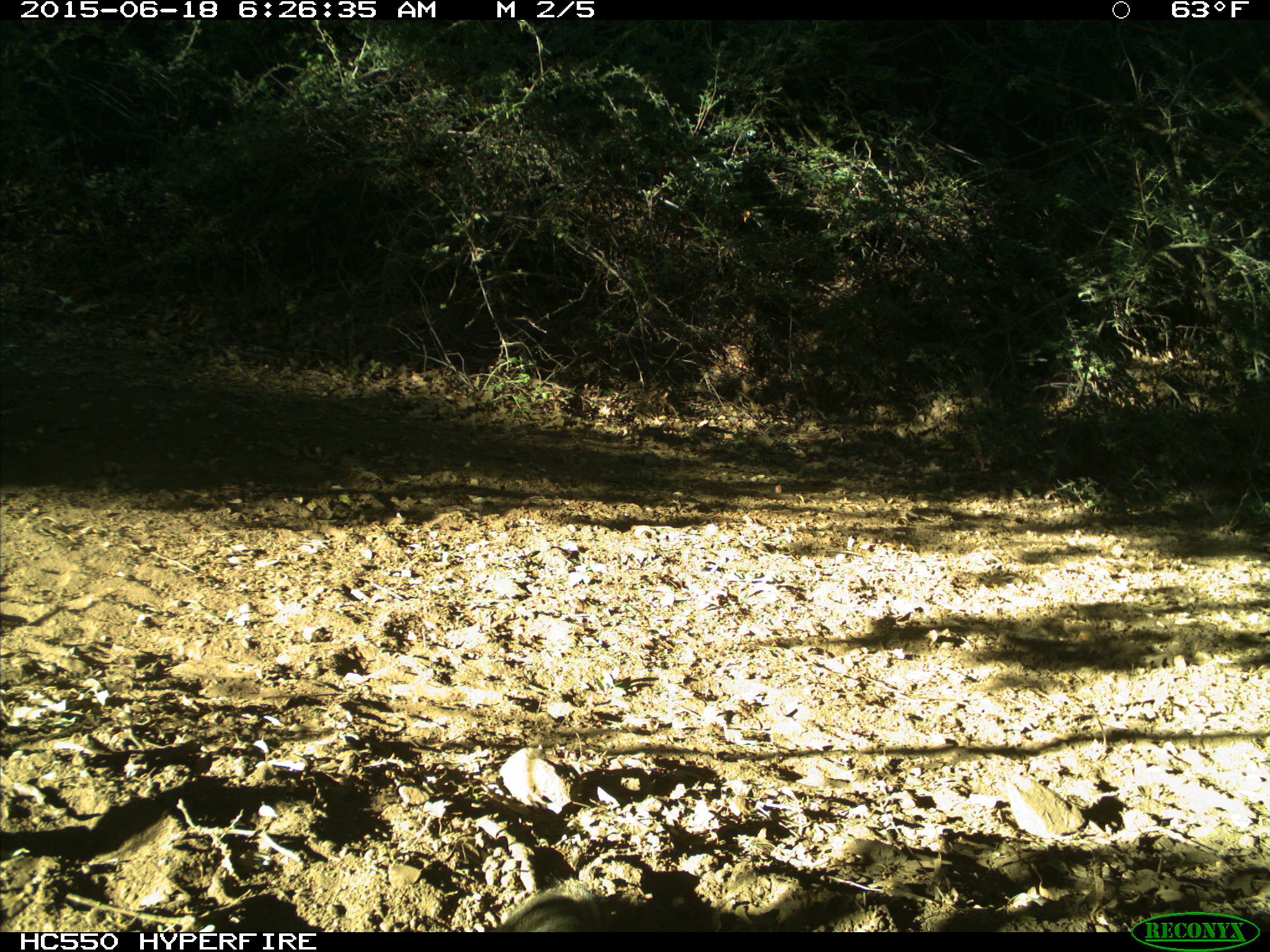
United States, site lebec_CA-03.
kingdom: Animalia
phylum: Chordata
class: Mammalia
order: Rodentia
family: Sciuridae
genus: Tamias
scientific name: Tamias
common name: chipmunk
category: unidentified chipmunk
Unidentified chipmunk (chipmunk) (Tamias).